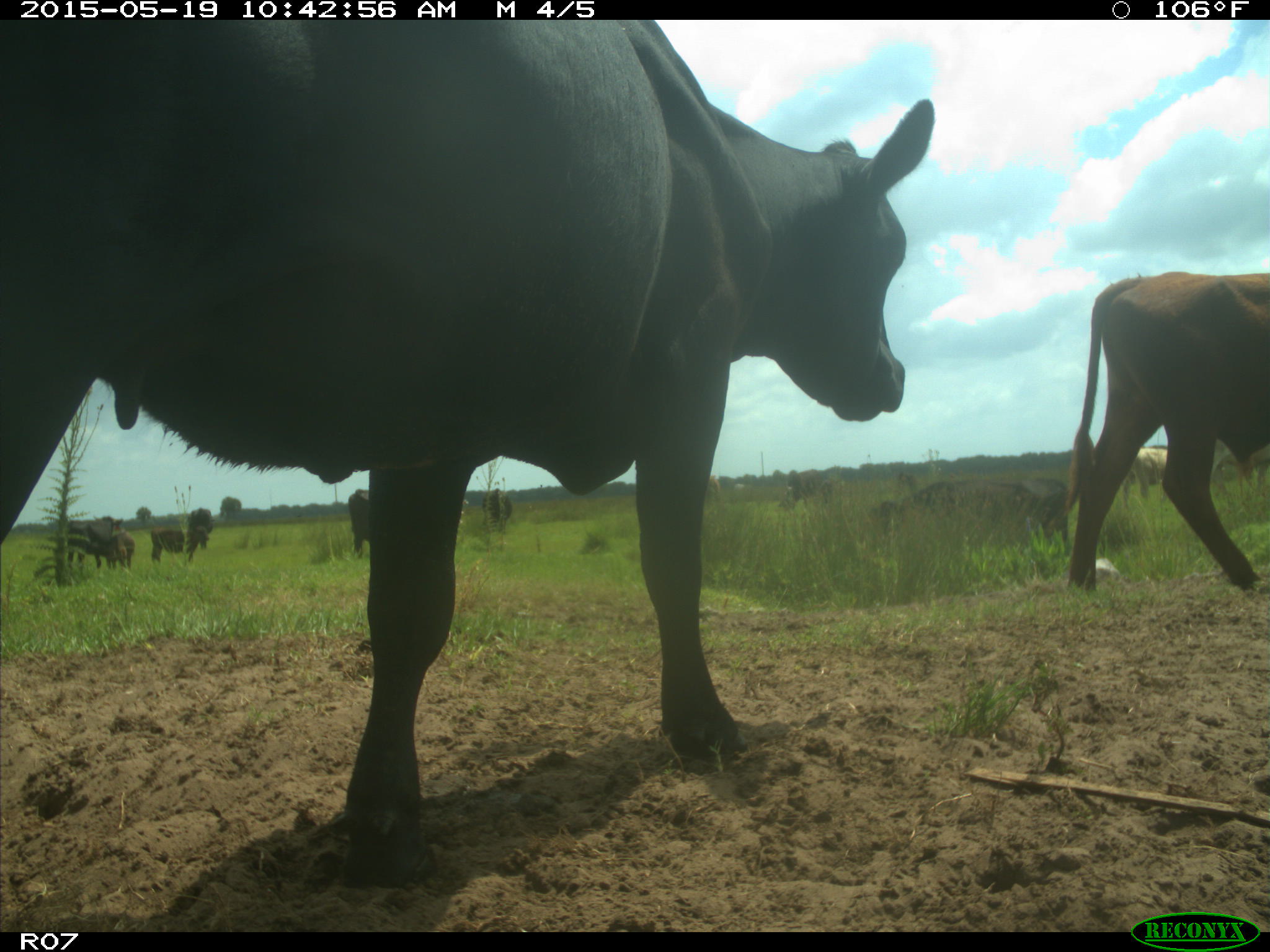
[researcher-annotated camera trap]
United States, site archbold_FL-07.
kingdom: Animalia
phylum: Chordata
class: Mammalia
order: Artiodactyla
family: Bovidae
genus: Bos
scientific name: Bos taurus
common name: domestic cow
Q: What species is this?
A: Bos taurus (domestic cow).